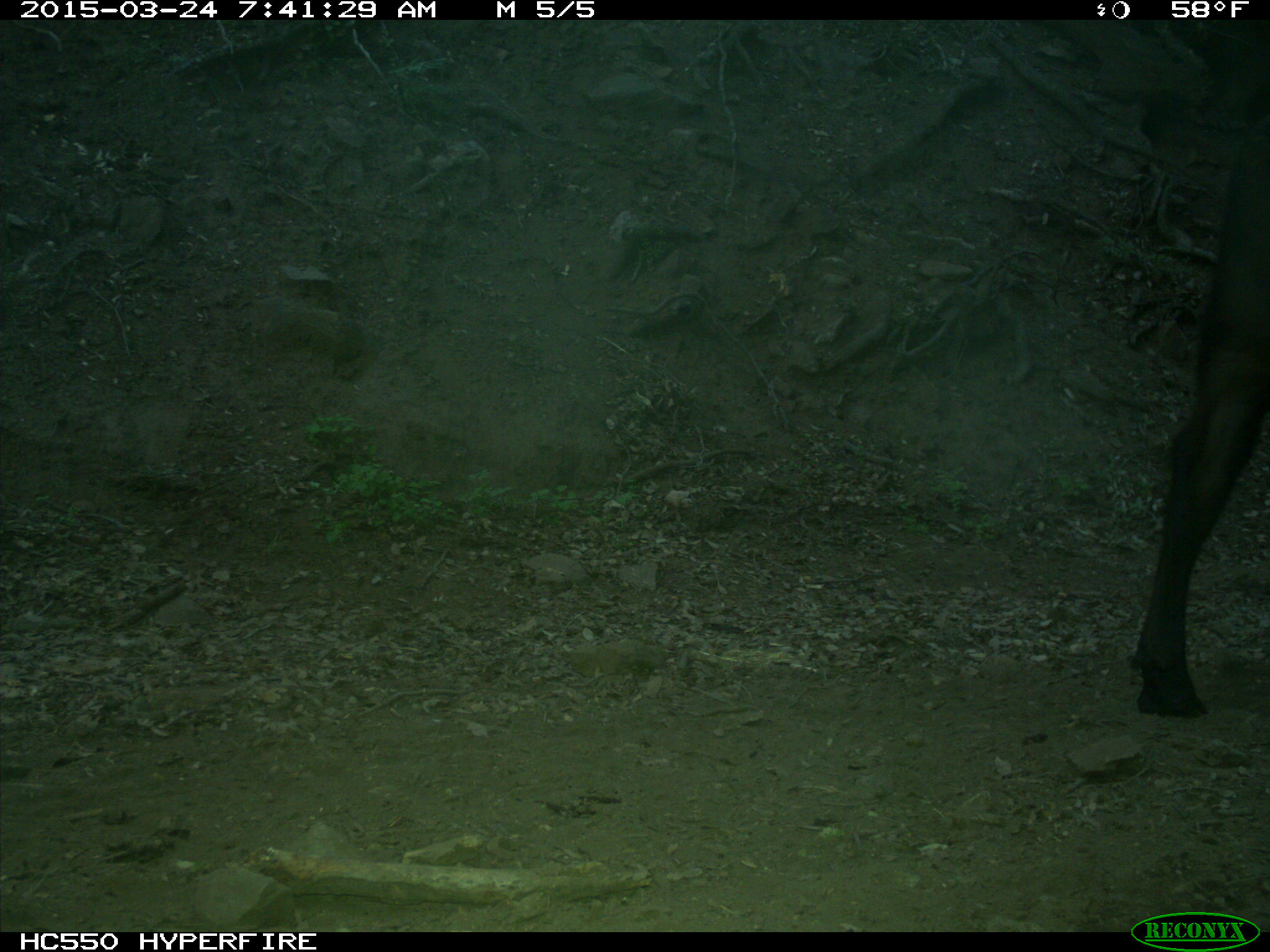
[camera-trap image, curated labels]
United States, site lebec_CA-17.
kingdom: Animalia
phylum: Chordata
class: Mammalia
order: Artiodactyla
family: Bovidae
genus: Bos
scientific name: Bos taurus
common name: domestic cow